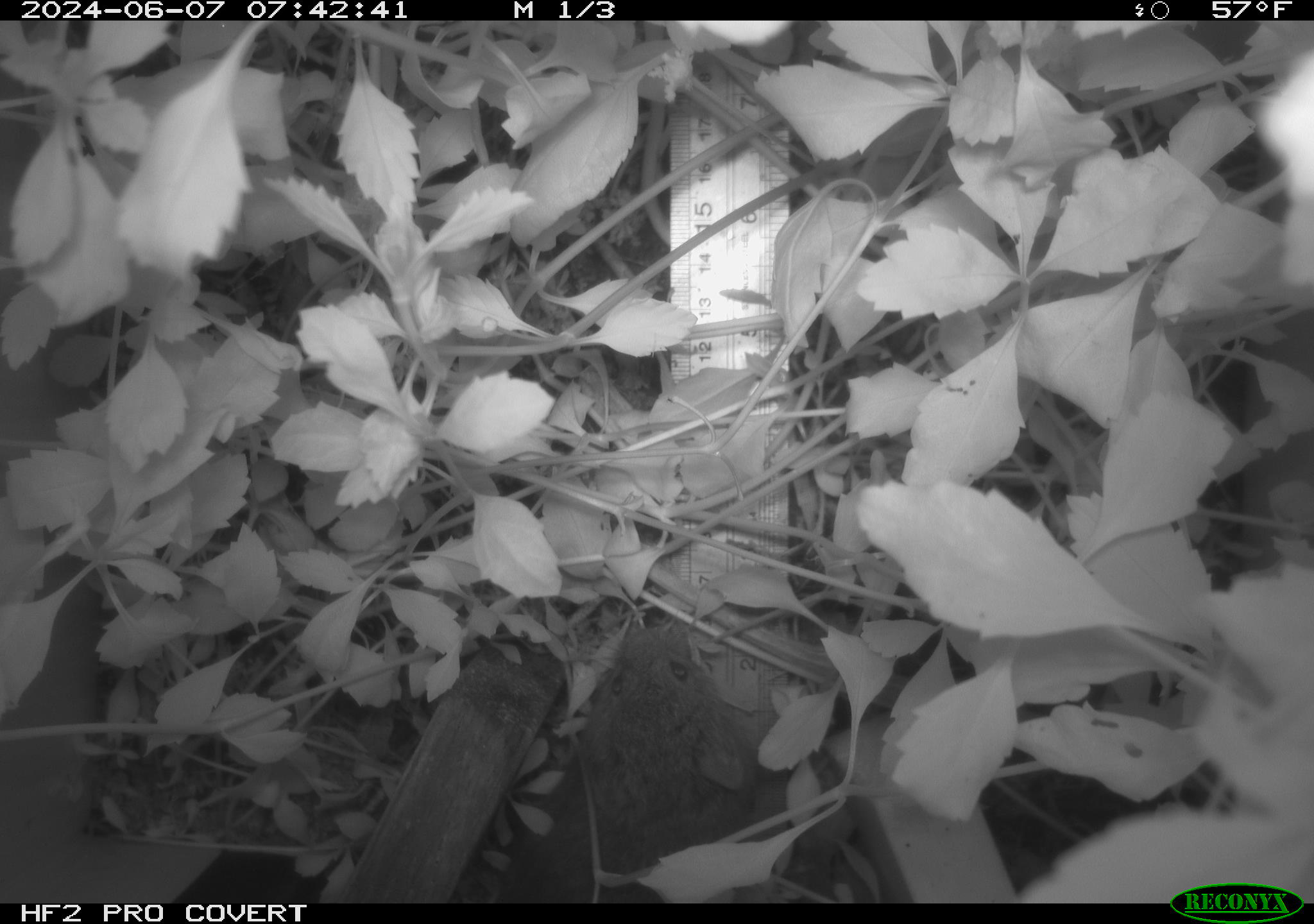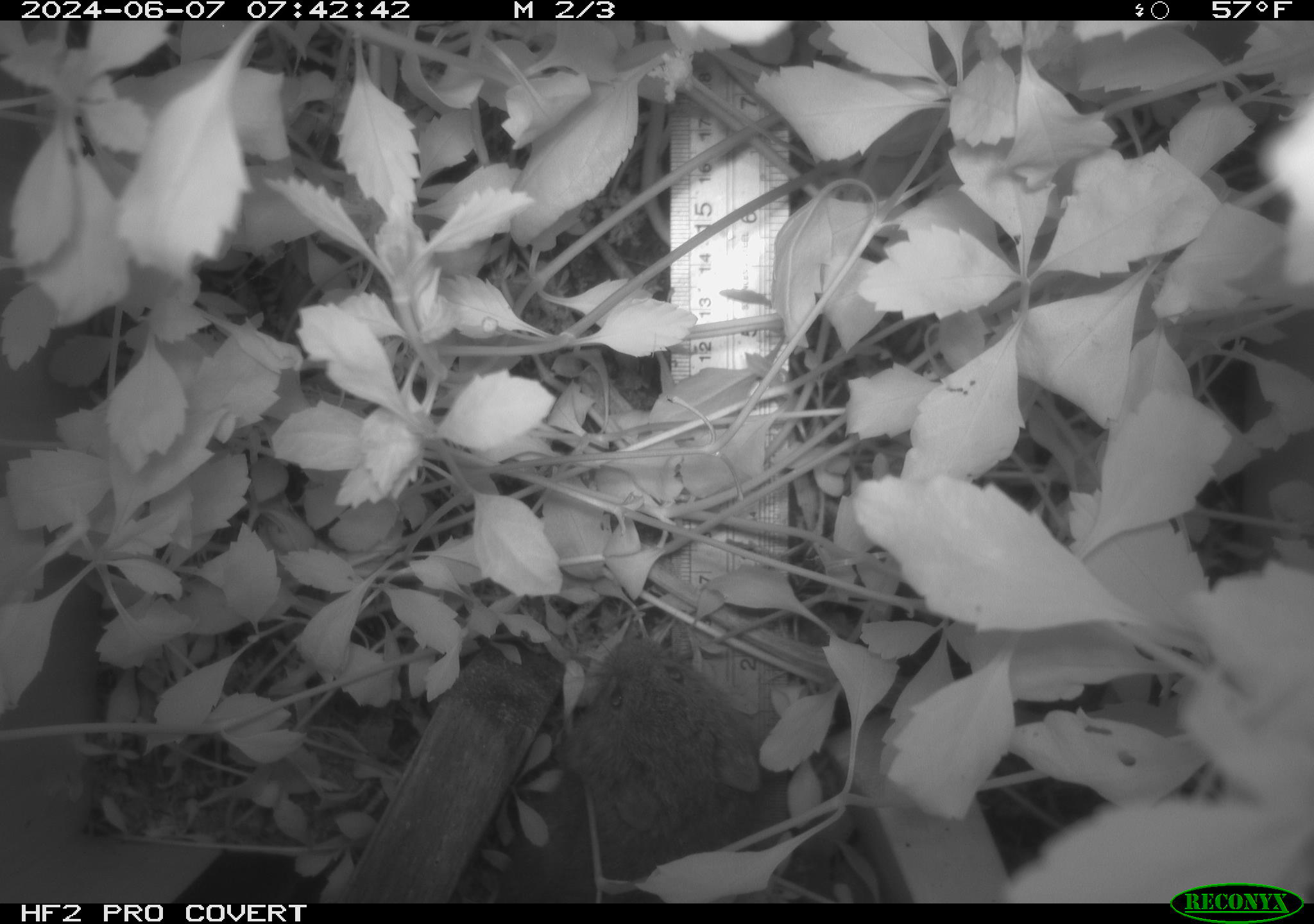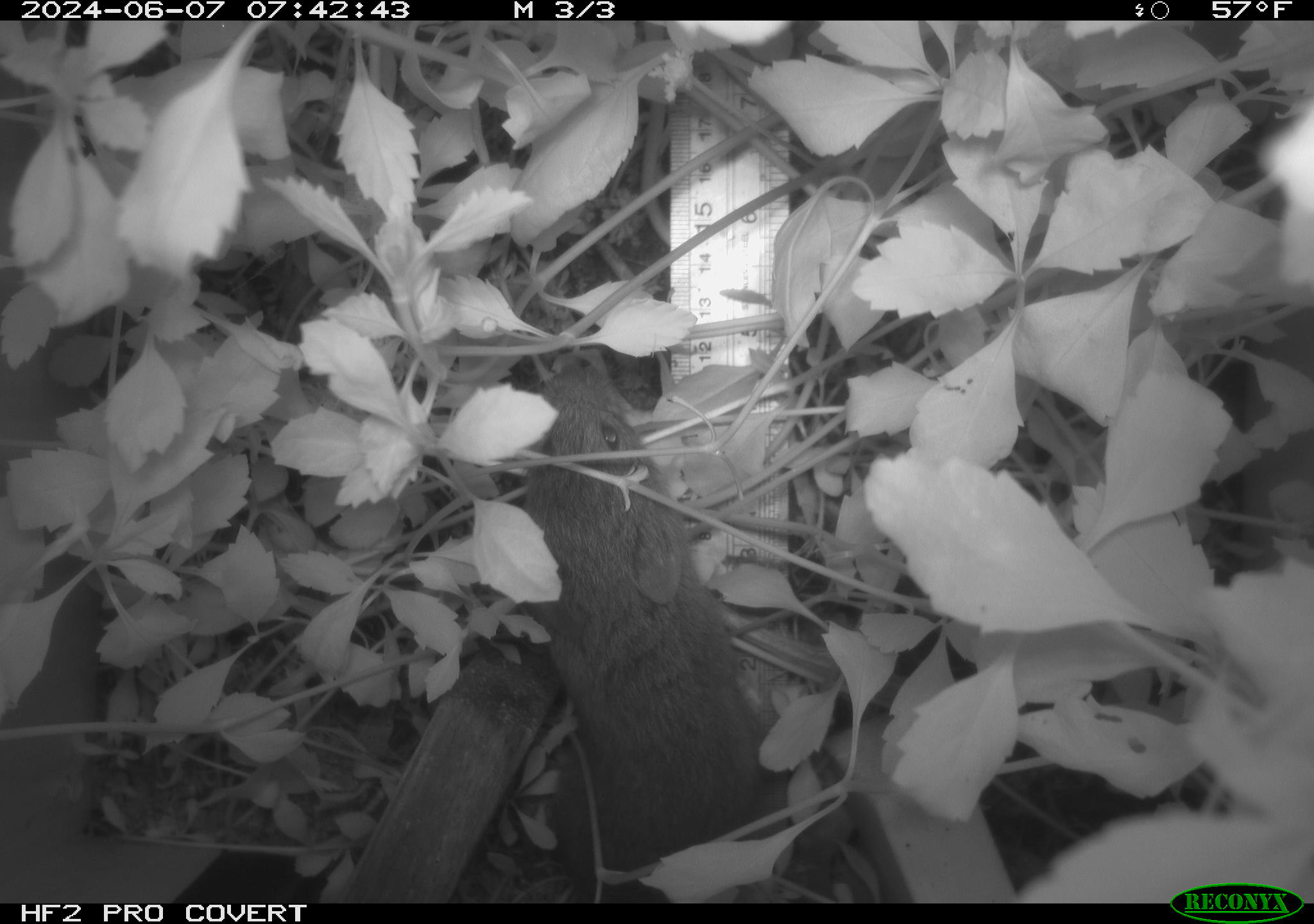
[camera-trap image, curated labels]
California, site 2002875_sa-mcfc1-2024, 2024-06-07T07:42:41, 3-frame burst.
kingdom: Animalia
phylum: Chordata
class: Mammalia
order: Rodentia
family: Cricetidae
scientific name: Arvicolinae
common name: voles, lemmings, and muskrats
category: arvicolinae subfamily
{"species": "arvicolinae subfamily (voles, lemmings, and muskrats) (Arvicolinae)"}